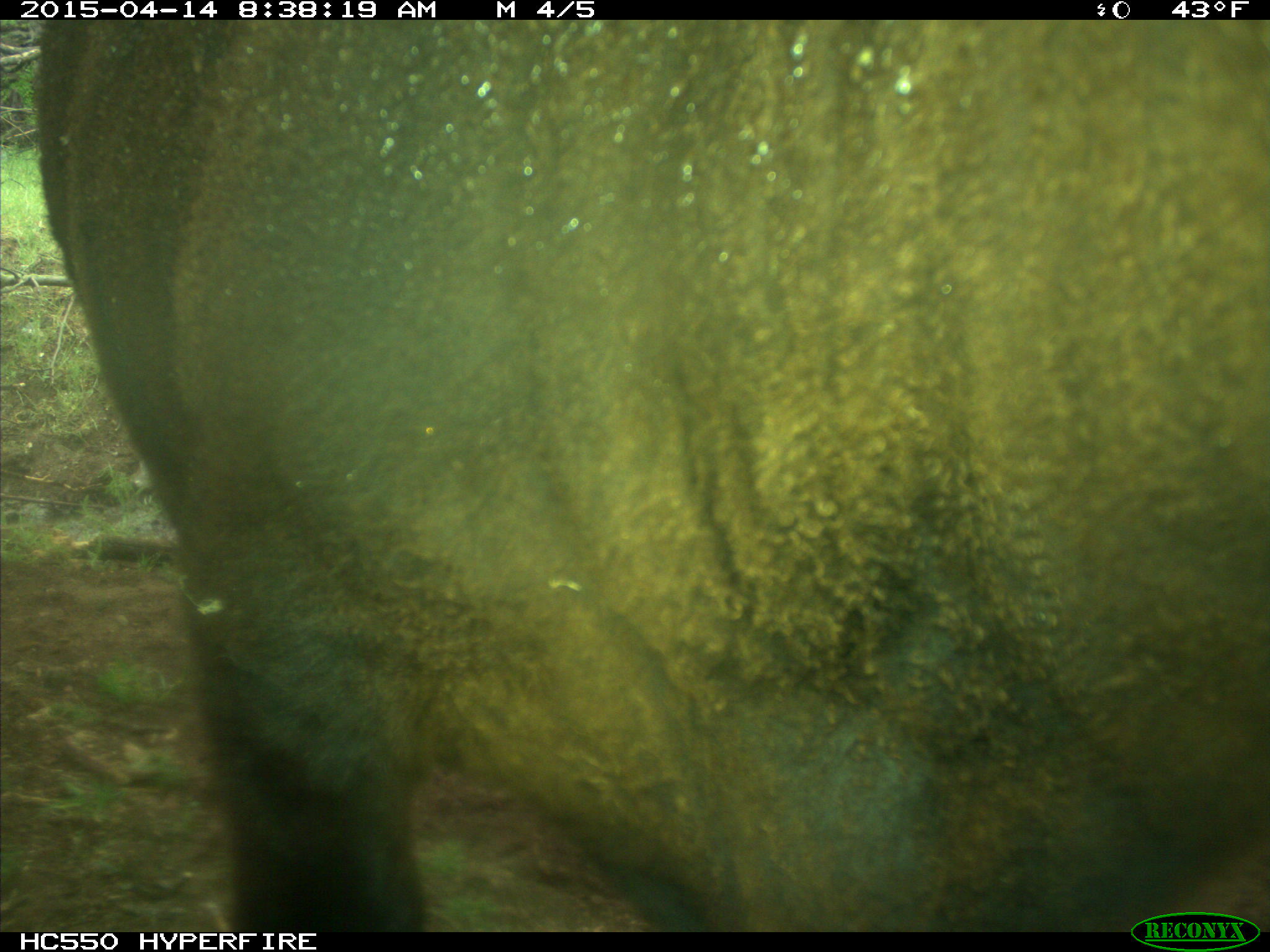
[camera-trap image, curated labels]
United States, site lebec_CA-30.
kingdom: Animalia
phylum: Chordata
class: Mammalia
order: Artiodactyla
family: Bovidae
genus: Bos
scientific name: Bos taurus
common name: domestic cow